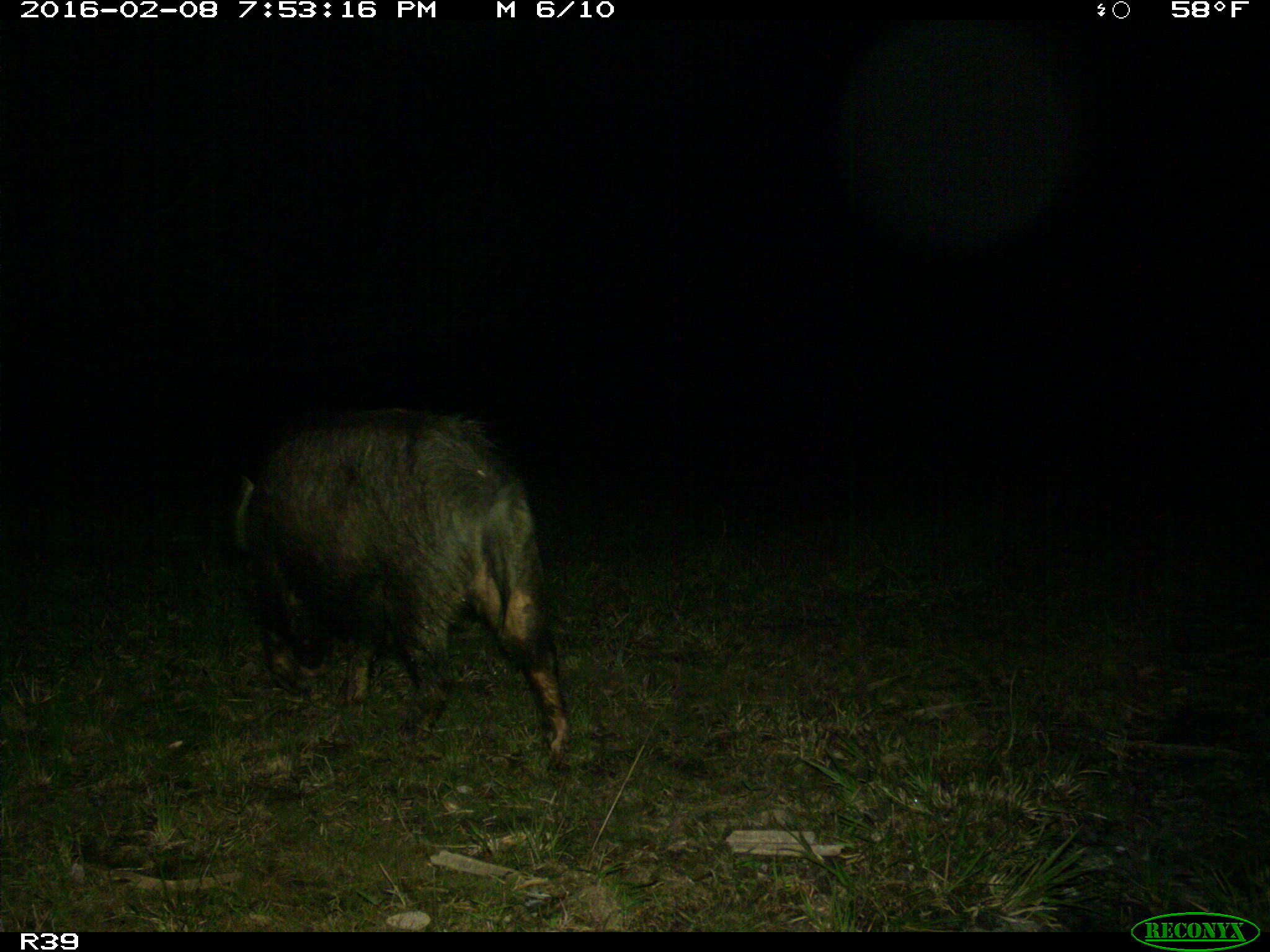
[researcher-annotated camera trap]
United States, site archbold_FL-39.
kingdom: Animalia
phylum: Chordata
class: Mammalia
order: Artiodactyla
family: Suidae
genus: Sus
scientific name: Sus scrofa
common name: wild boar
Sus scrofa (wild boar).